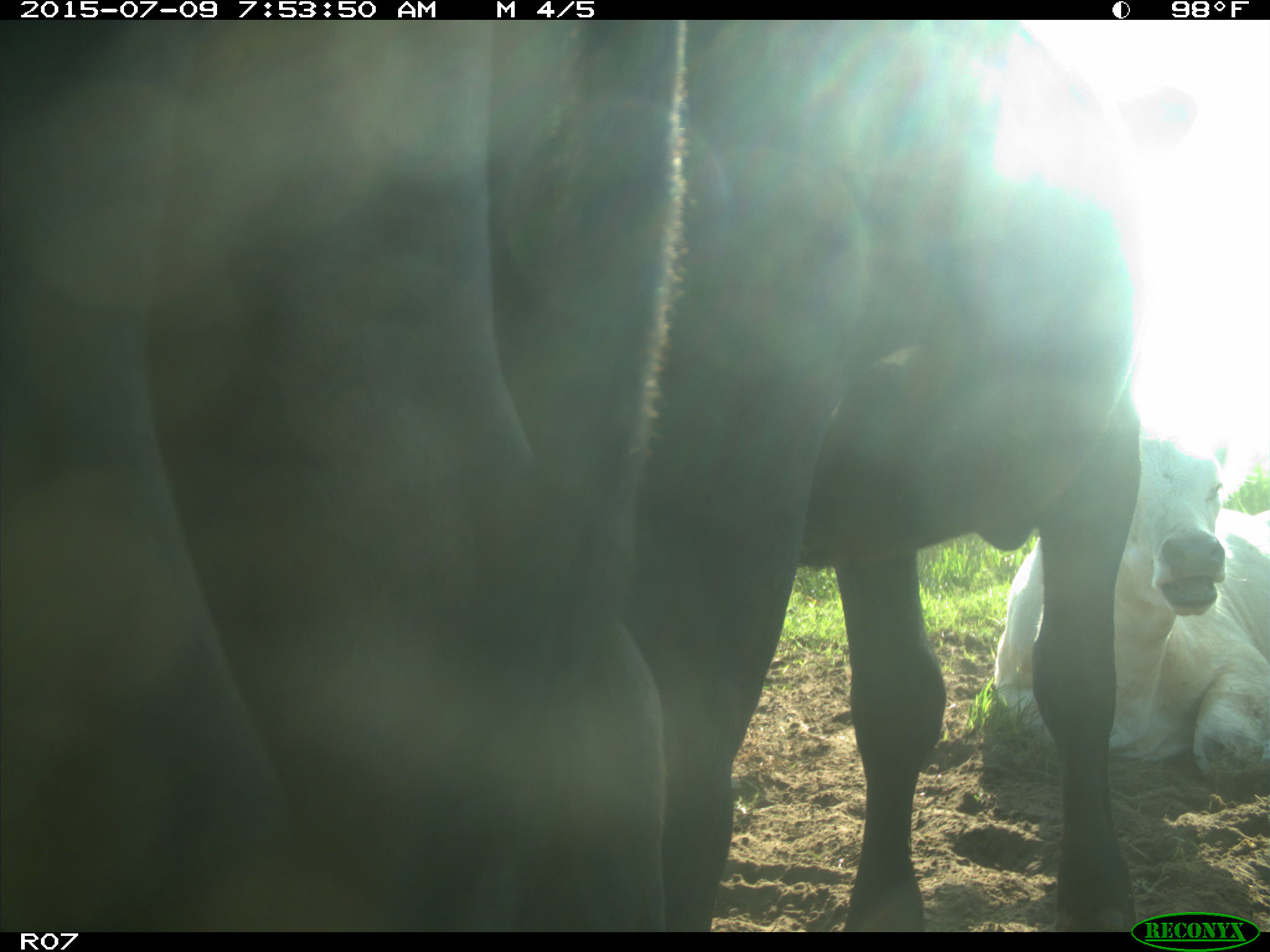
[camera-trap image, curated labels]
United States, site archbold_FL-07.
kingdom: Animalia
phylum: Chordata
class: Mammalia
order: Artiodactyla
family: Bovidae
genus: Bos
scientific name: Bos taurus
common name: domestic cow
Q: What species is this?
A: Bos taurus (domestic cow).